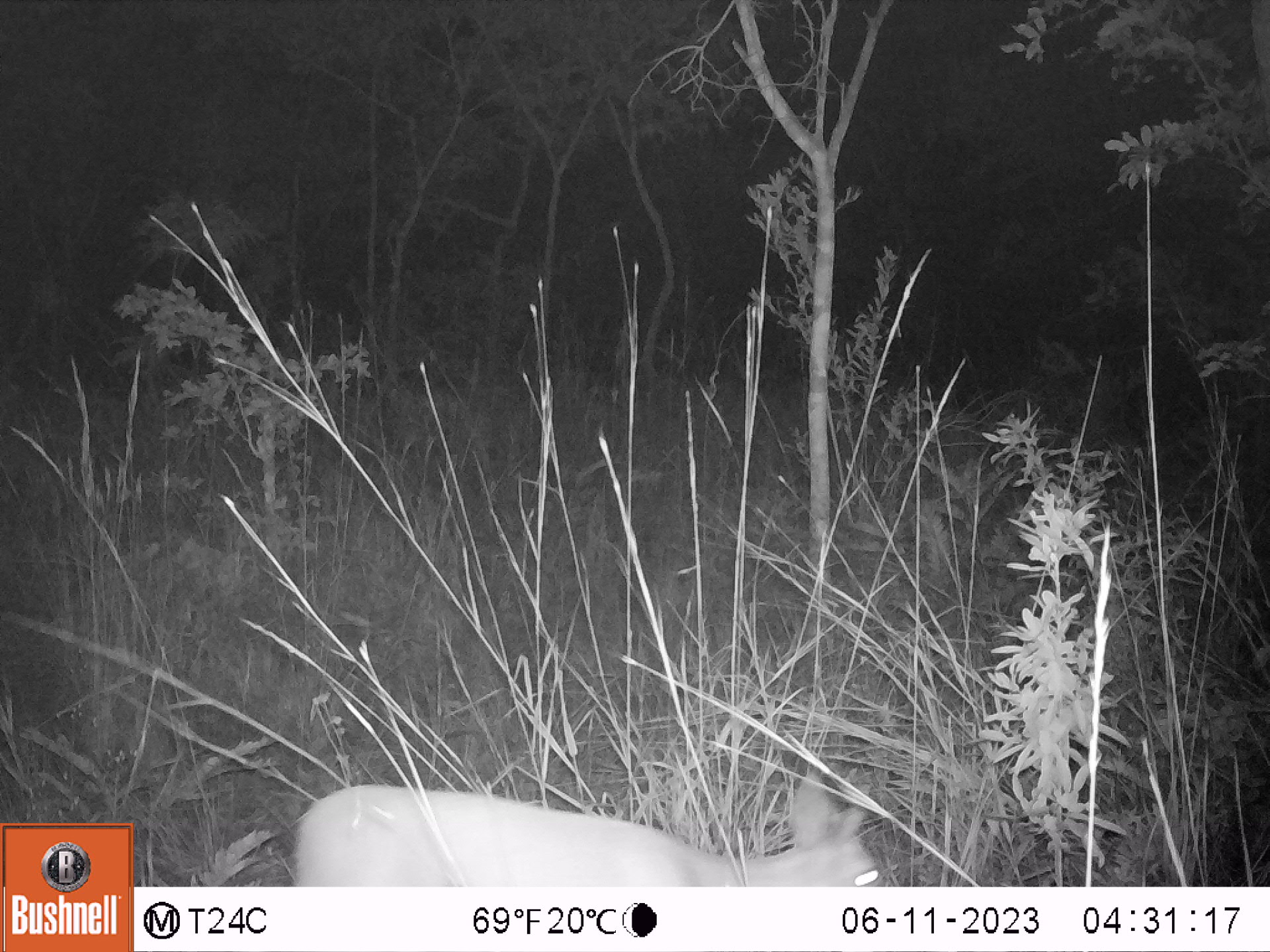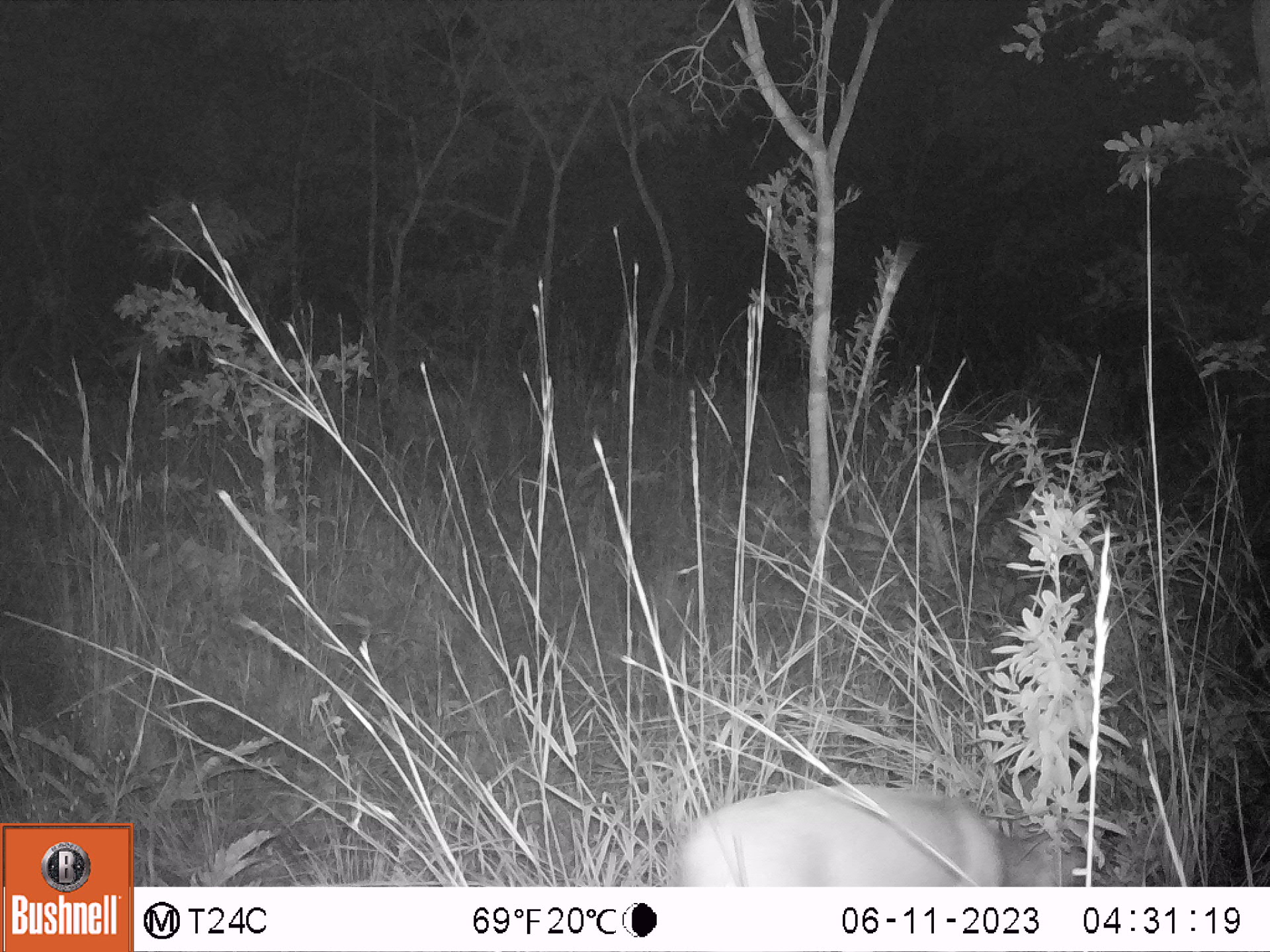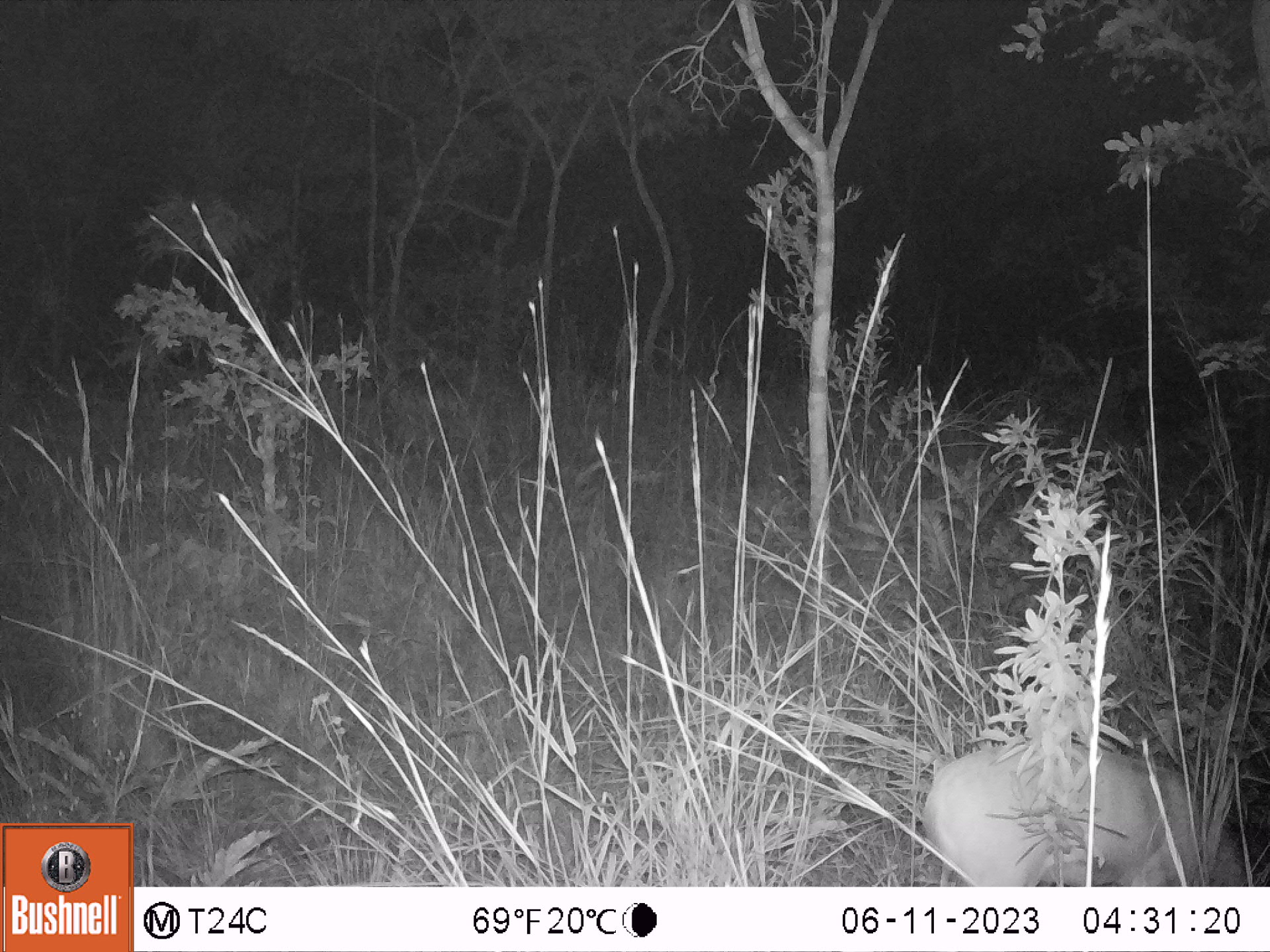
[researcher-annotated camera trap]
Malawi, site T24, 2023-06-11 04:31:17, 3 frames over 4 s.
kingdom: Animalia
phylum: Chordata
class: Mammalia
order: Artiodactyla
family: Bovidae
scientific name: Antilopinae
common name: small antelope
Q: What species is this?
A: Small antelope (Antilopinae).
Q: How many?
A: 1.